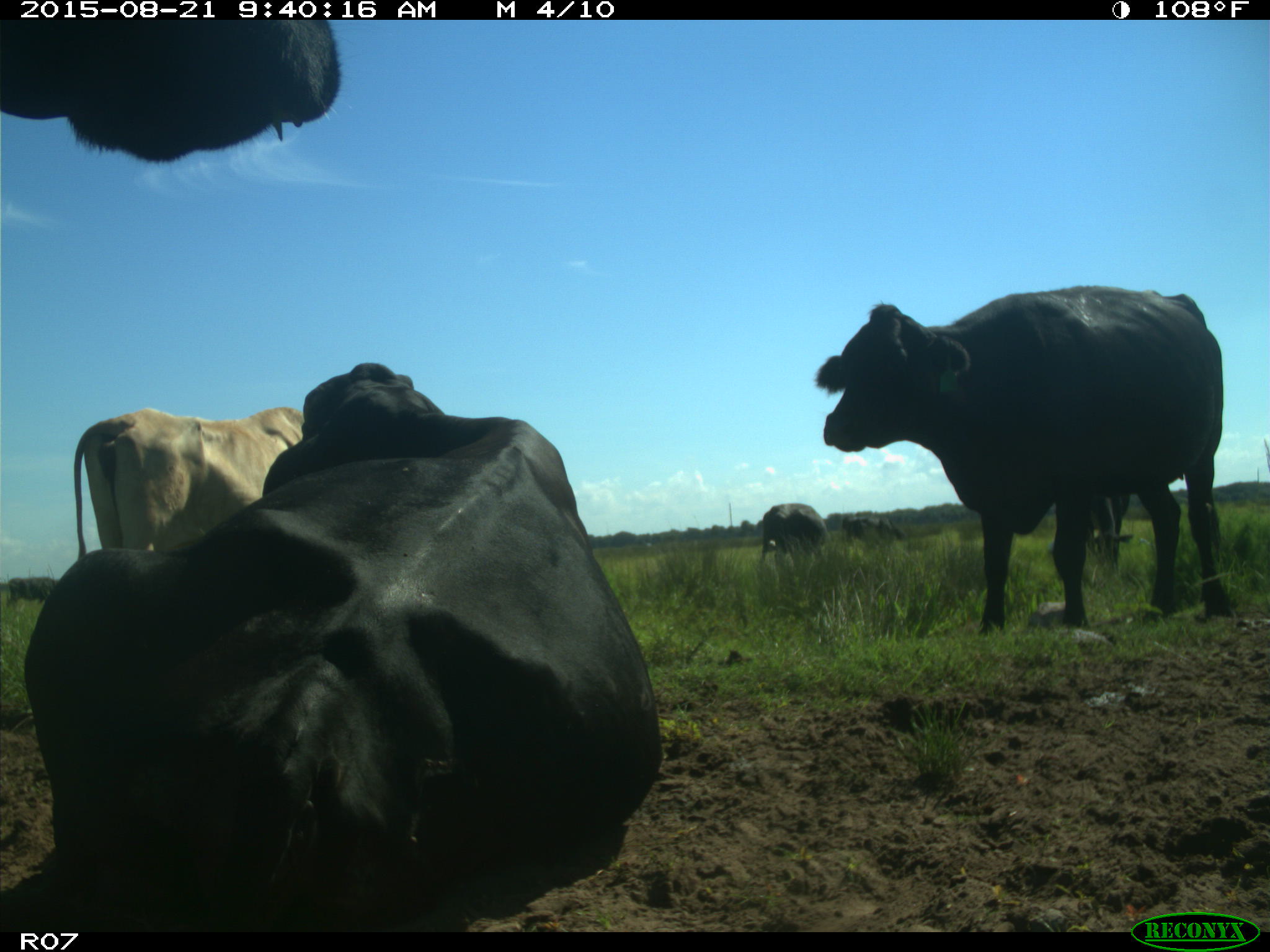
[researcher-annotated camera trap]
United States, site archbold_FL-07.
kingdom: Animalia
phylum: Chordata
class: Mammalia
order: Artiodactyla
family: Bovidae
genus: Bos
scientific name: Bos taurus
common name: domestic cow